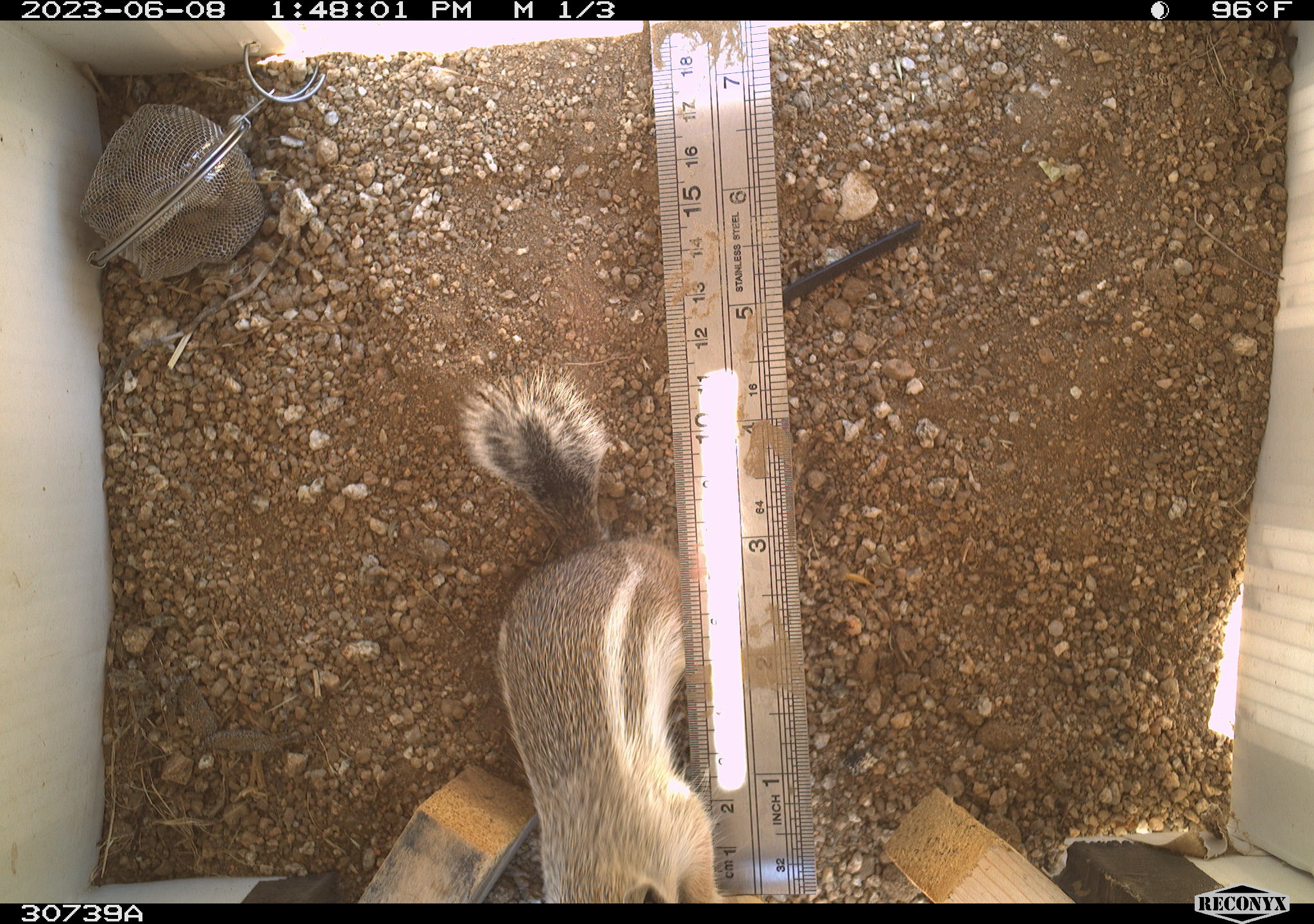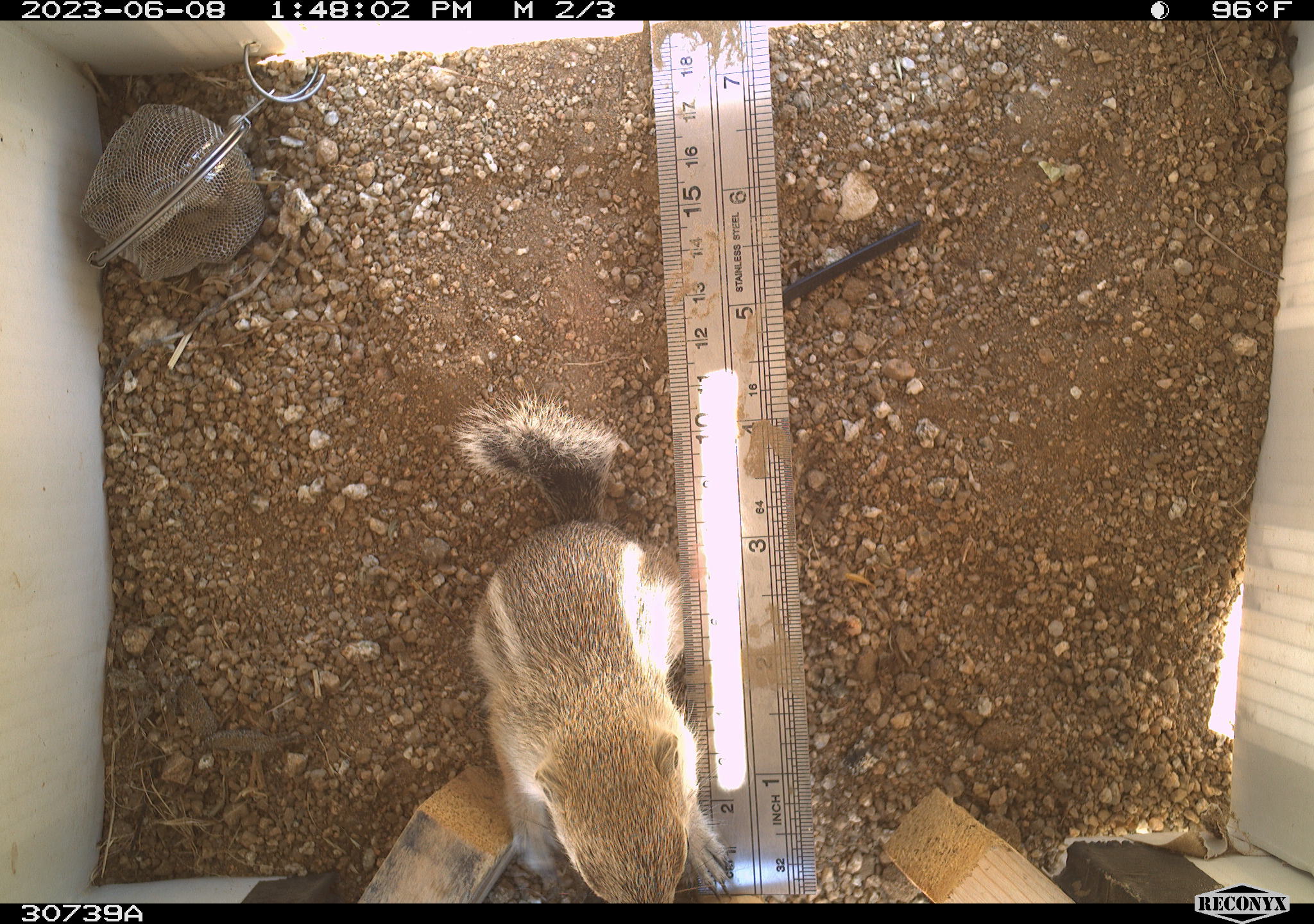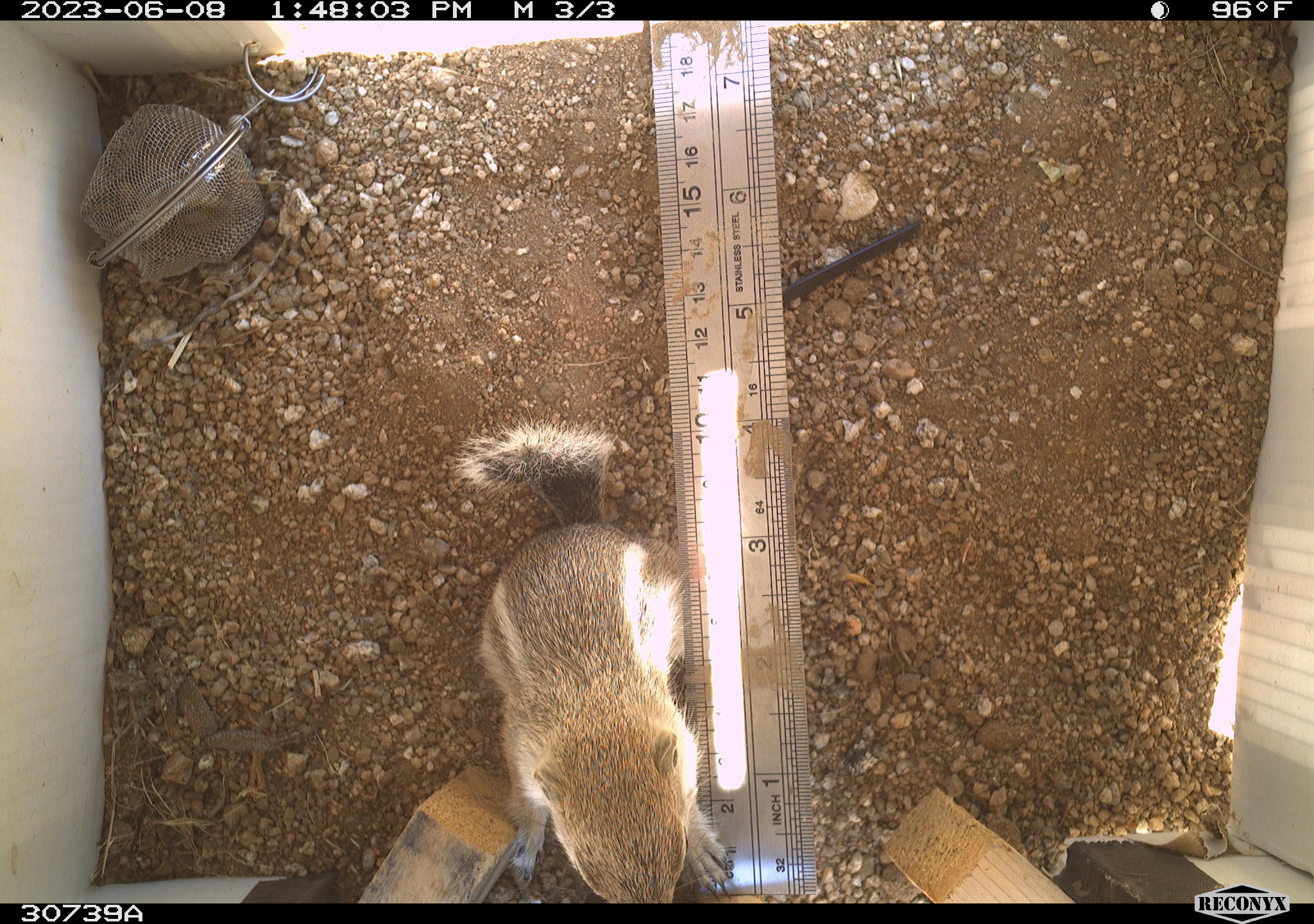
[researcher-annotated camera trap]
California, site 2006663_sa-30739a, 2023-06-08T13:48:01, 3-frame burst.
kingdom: Animalia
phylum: Chordata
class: Mammalia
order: Rodentia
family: Sciuridae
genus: Ammospermophilus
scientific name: Ammospermophilus leucurus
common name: white-tailed antelope squirrel